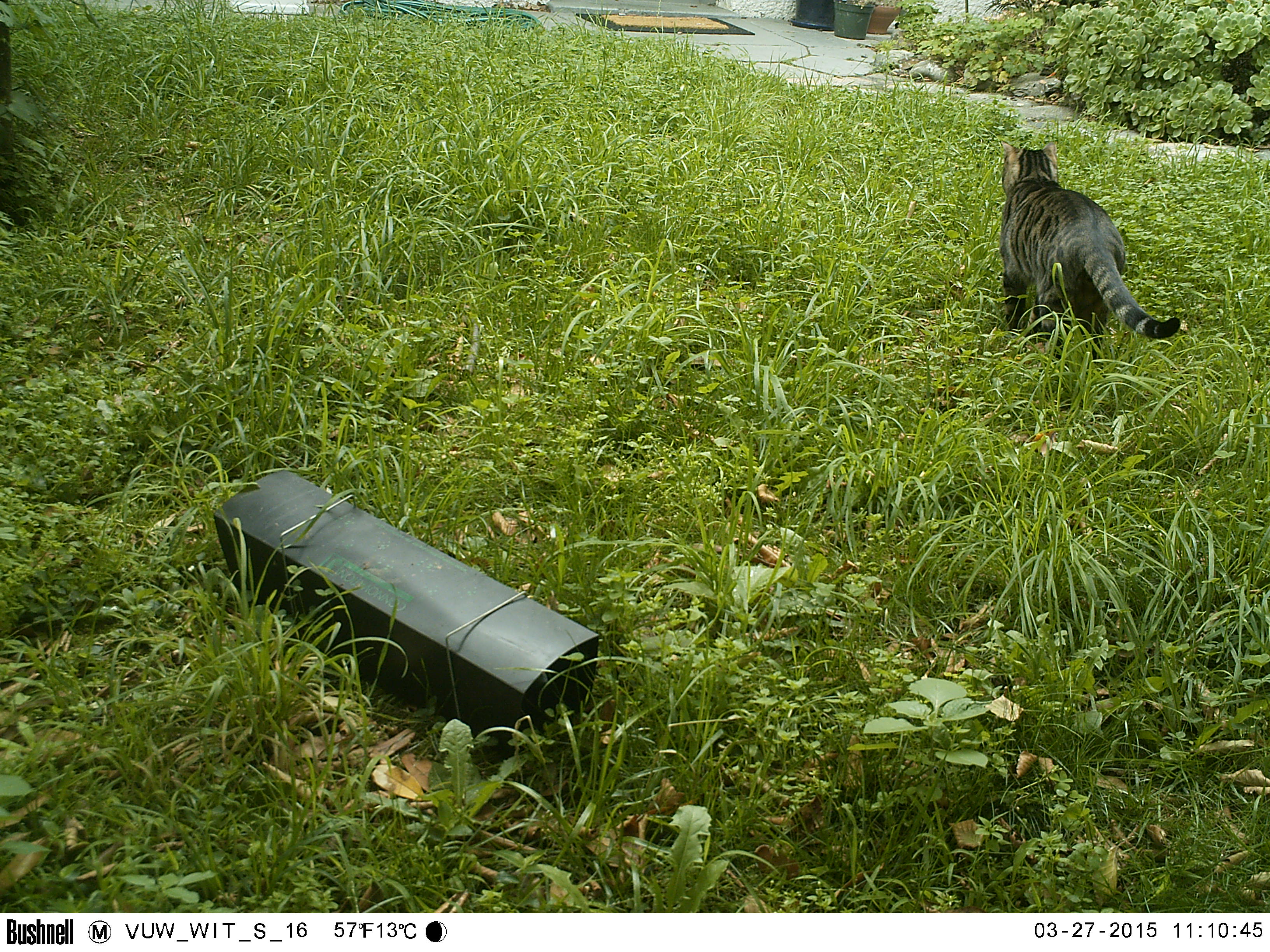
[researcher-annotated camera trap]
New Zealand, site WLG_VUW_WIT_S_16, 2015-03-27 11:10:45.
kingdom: Animalia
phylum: Chordata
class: Mammalia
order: Carnivora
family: Felidae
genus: Felis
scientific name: Felis catus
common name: domestic cat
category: cat